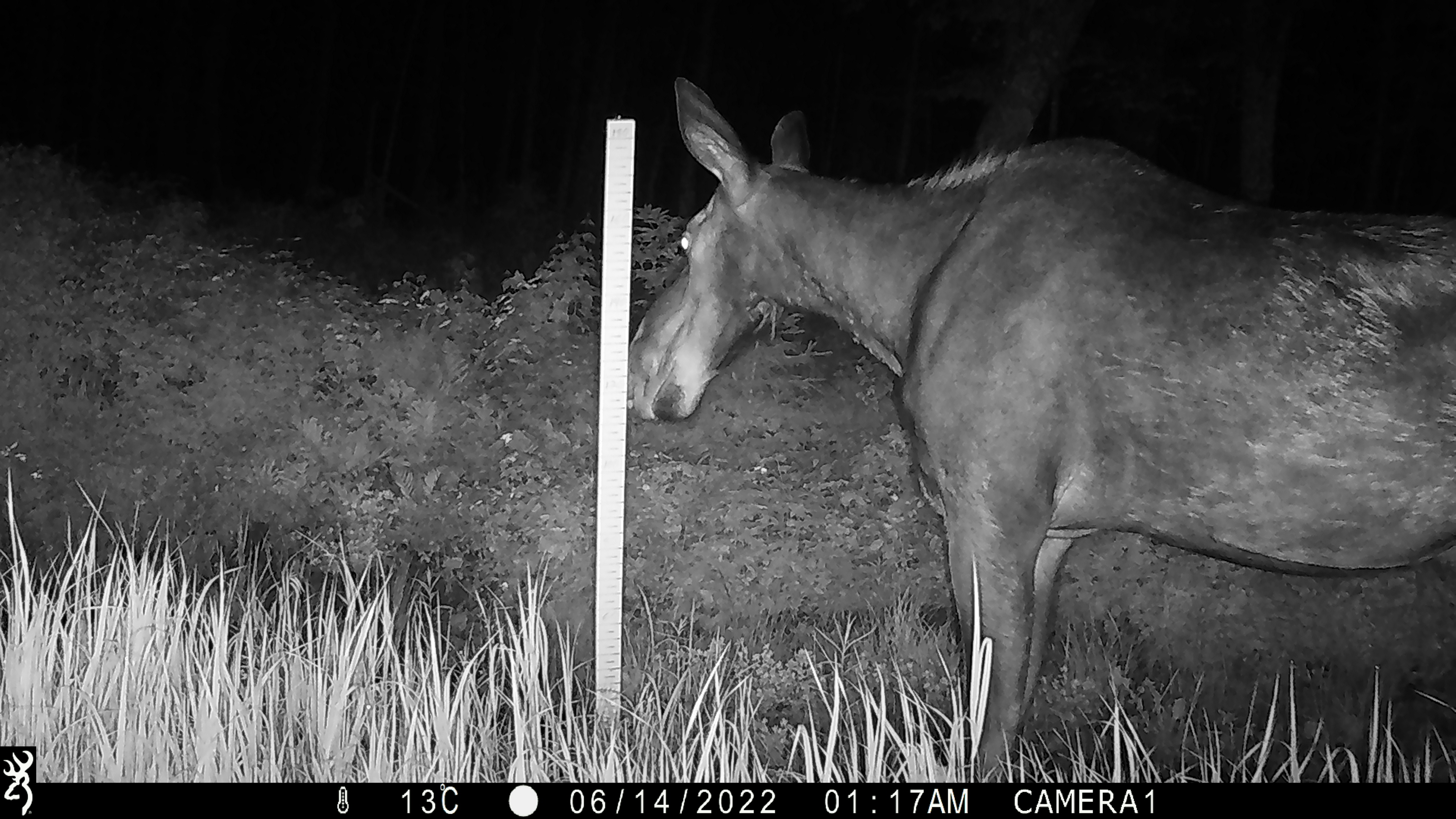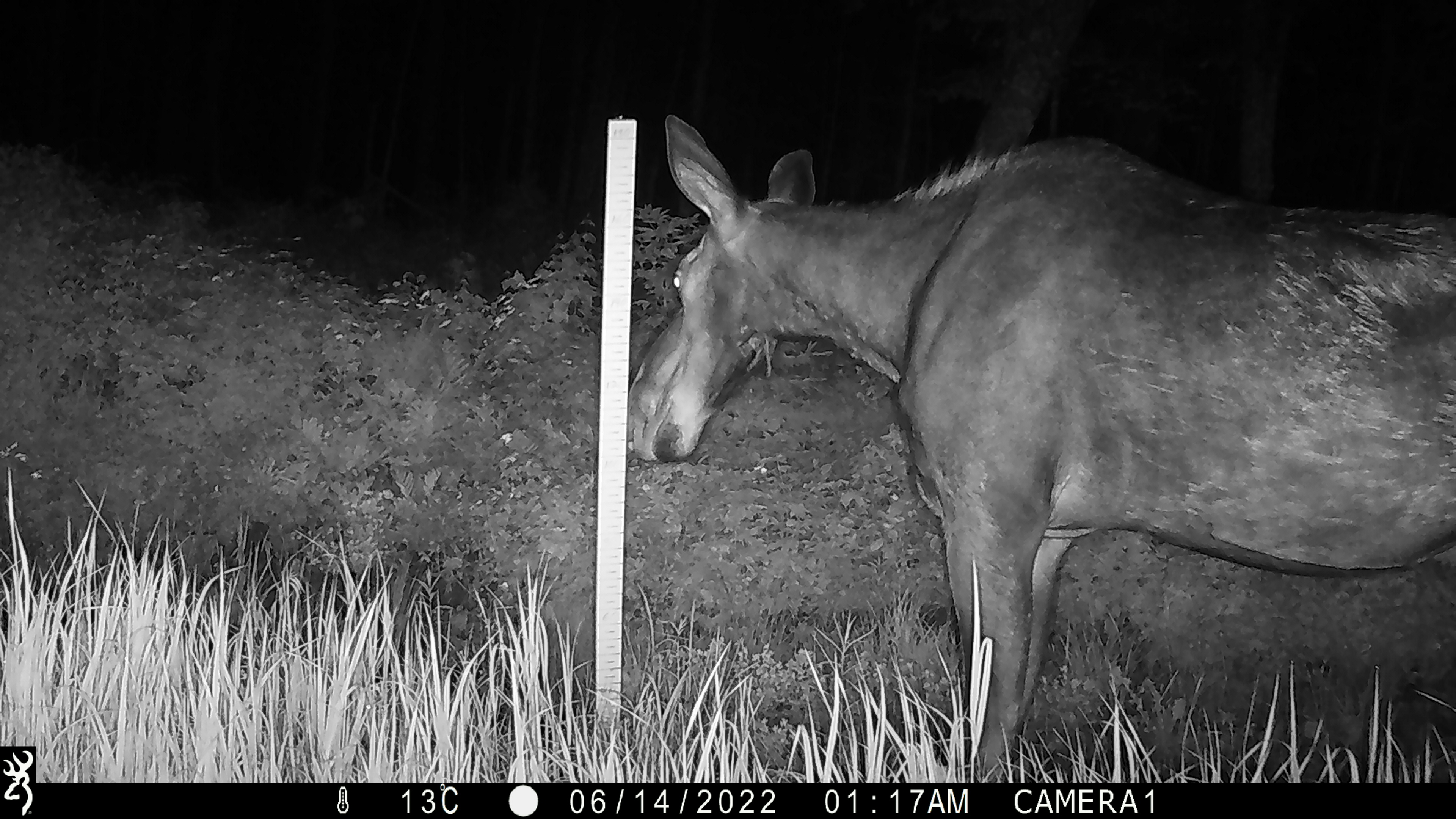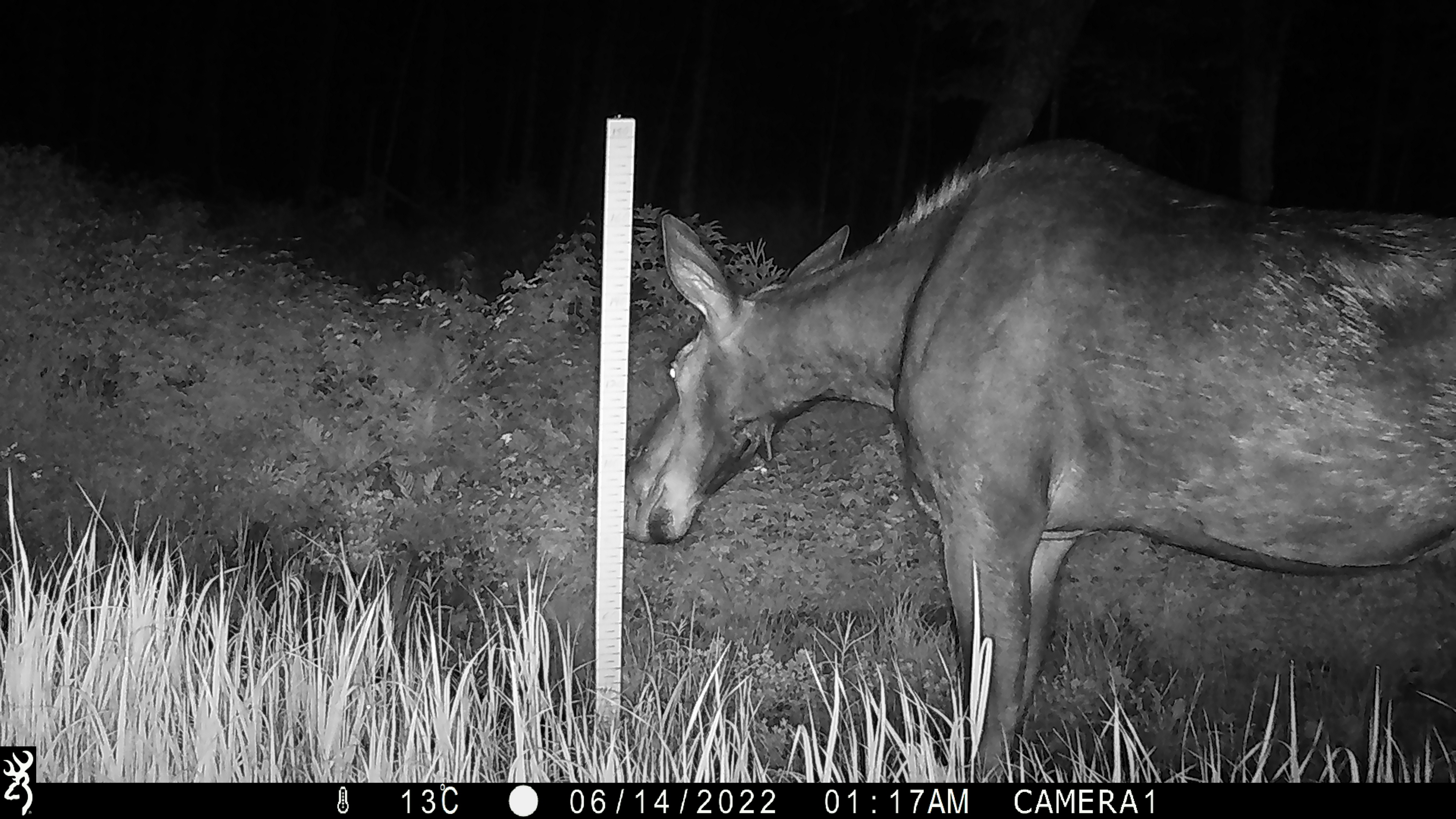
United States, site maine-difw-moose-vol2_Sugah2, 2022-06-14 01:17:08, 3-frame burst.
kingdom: Animalia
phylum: Chordata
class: Mammalia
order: Artiodactyla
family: Cervidae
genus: Alces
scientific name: Alces alces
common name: moose